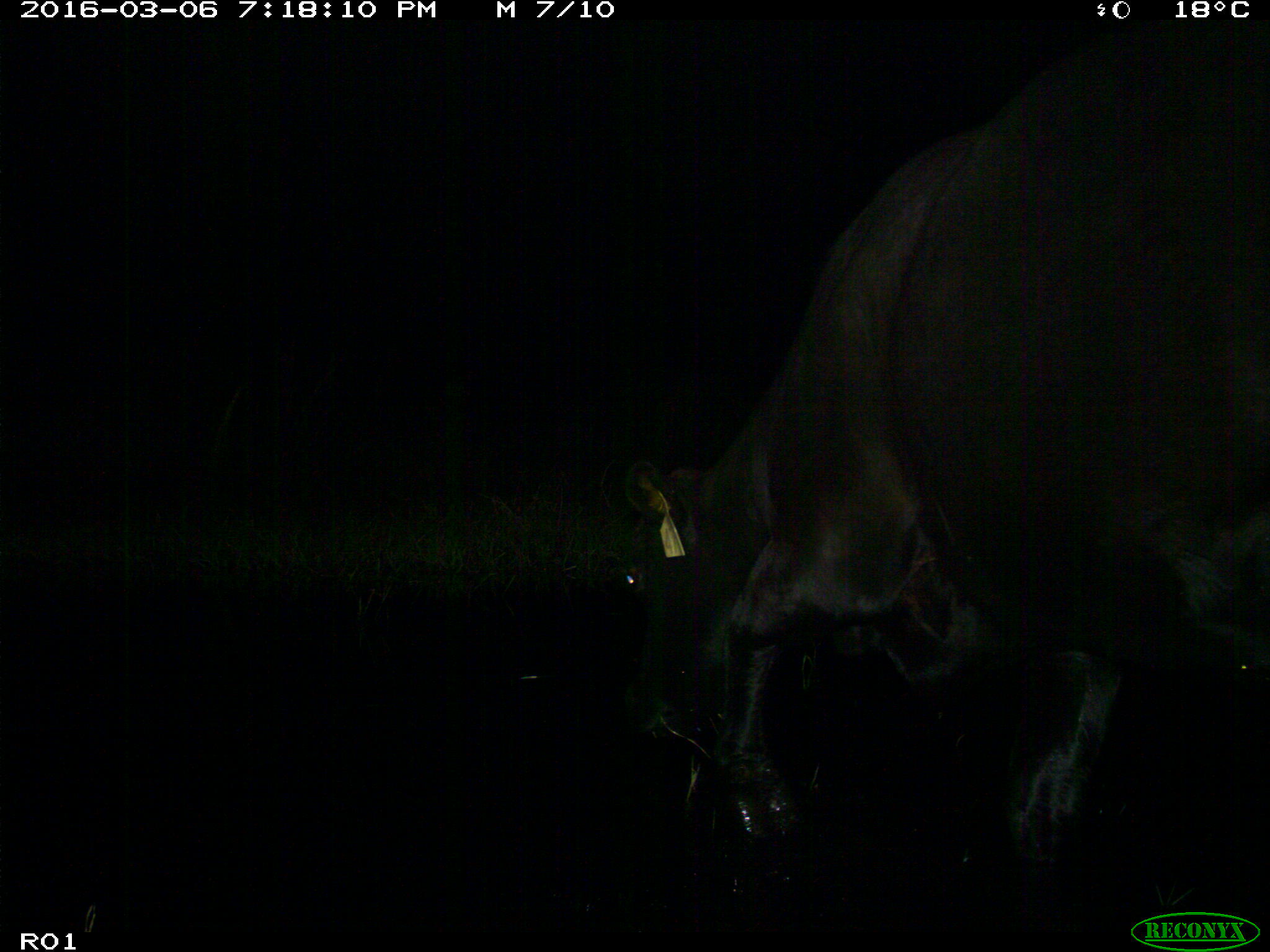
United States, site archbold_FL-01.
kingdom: Animalia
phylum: Chordata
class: Mammalia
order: Artiodactyla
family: Bovidae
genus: Bos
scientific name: Bos taurus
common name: domestic cow